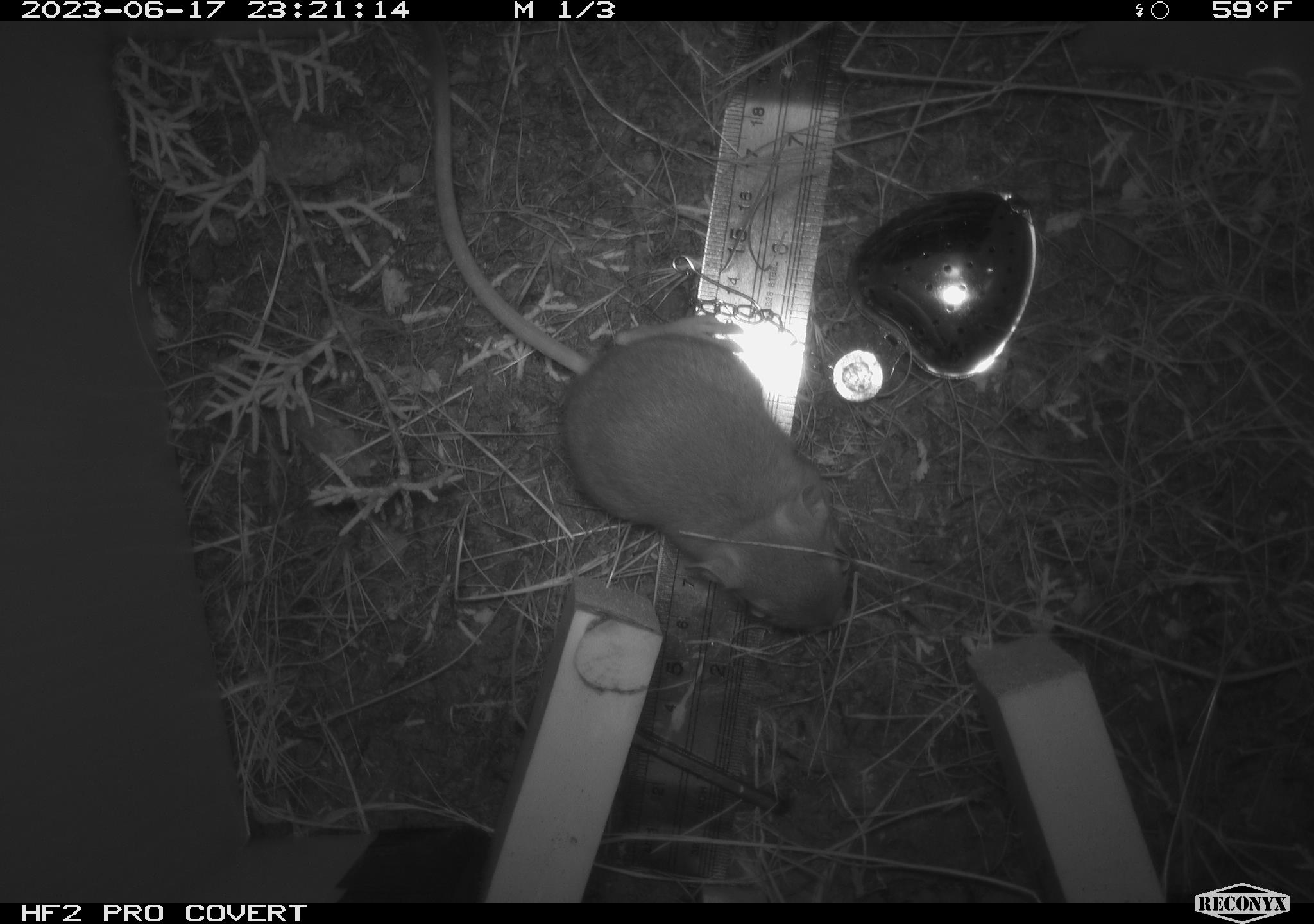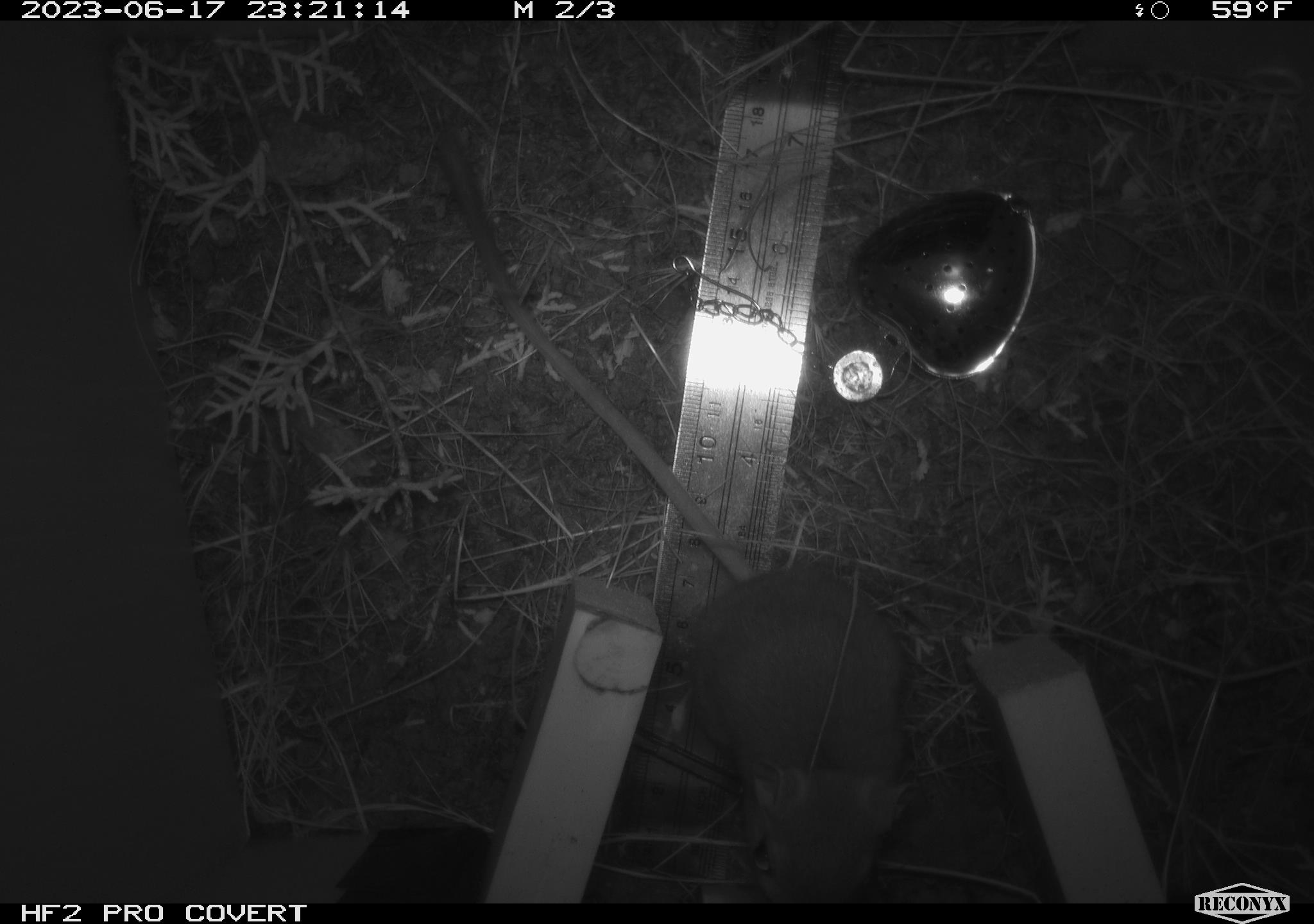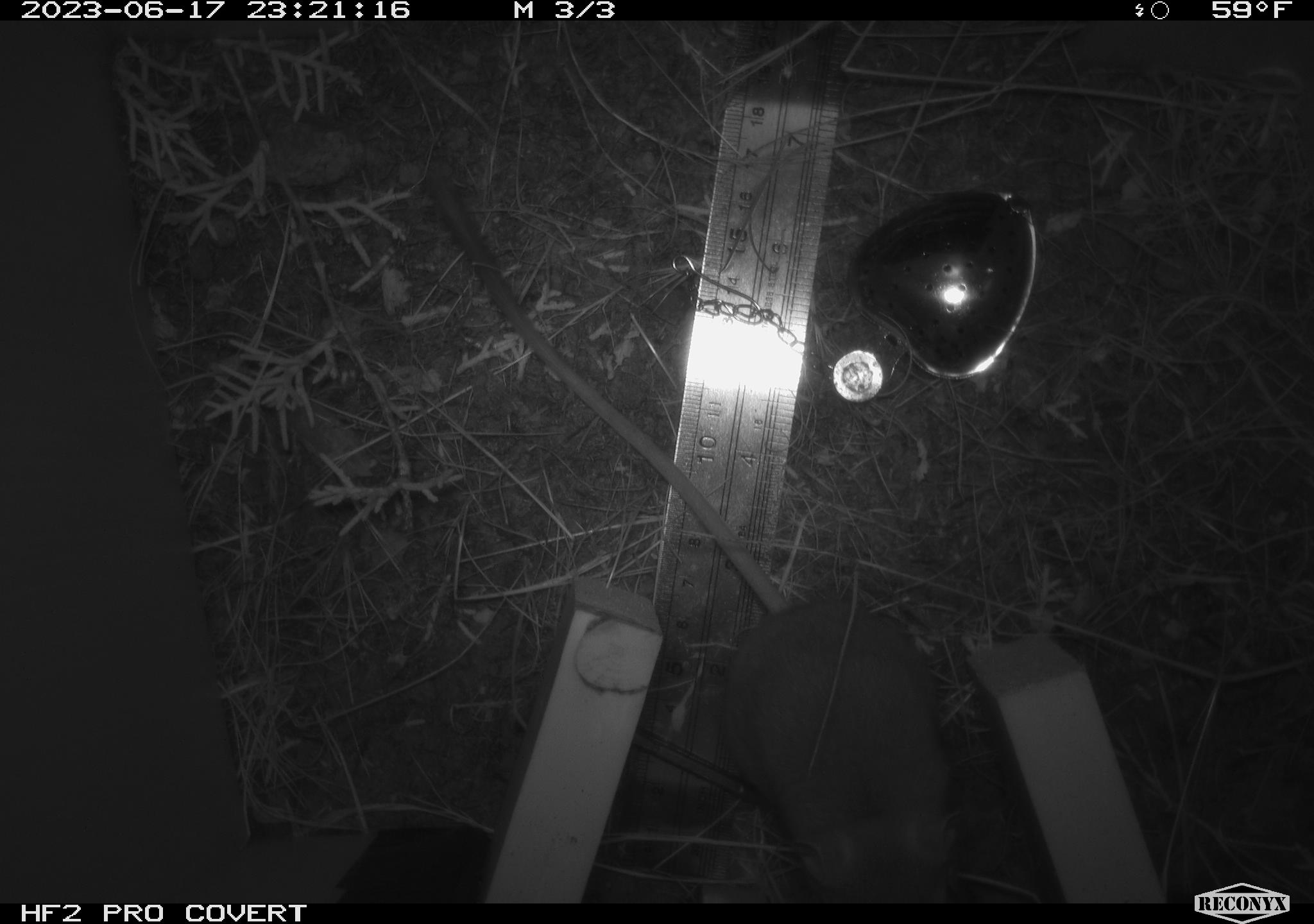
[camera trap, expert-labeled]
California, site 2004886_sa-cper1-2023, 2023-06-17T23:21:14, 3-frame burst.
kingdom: Animalia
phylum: Chordata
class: Mammalia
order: Rodentia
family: Heteromyidae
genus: Dipodomys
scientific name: Dipodomys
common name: kangaroo rats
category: dipodomys species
Dipodomys species (kangaroo rats) (Dipodomys).